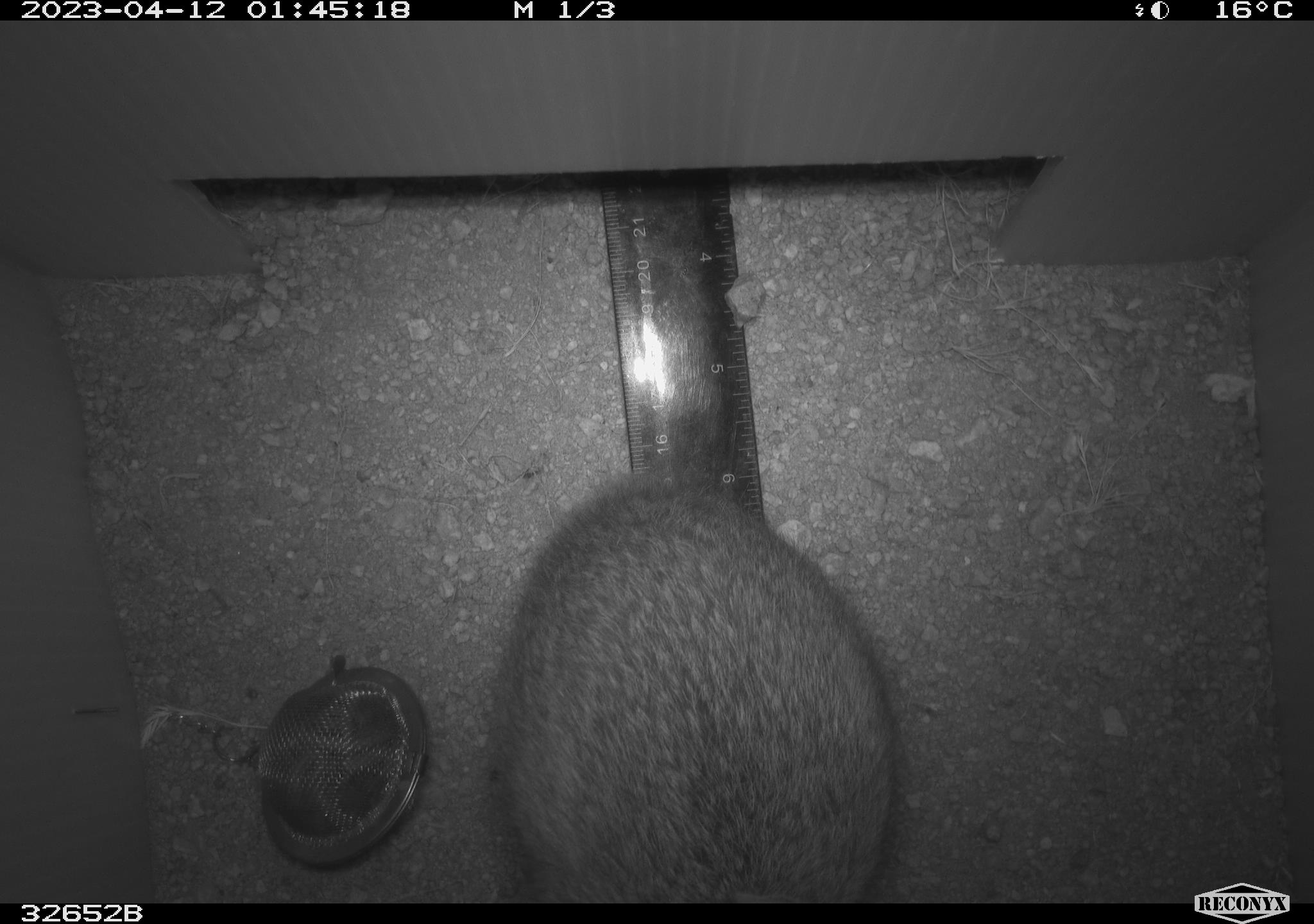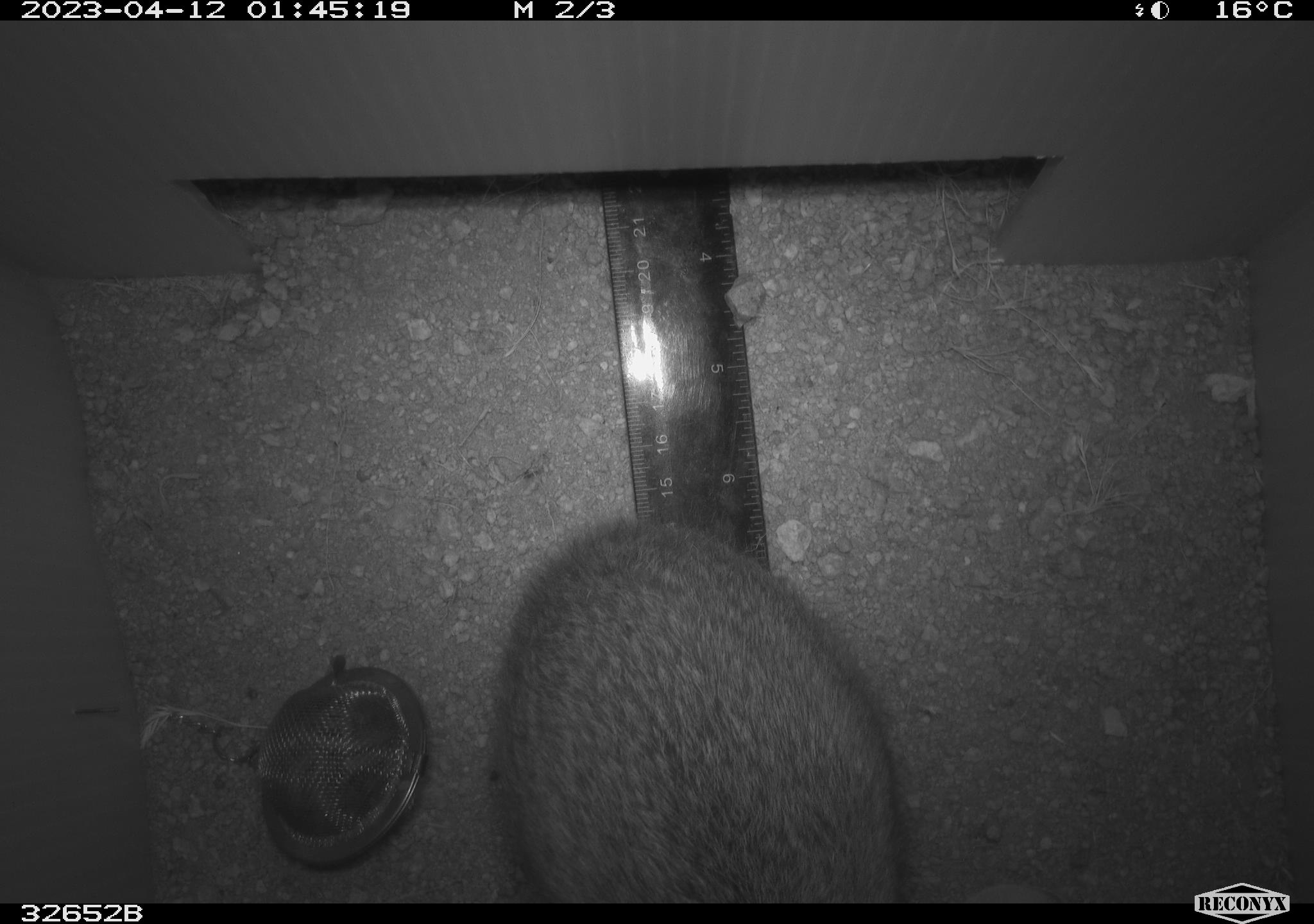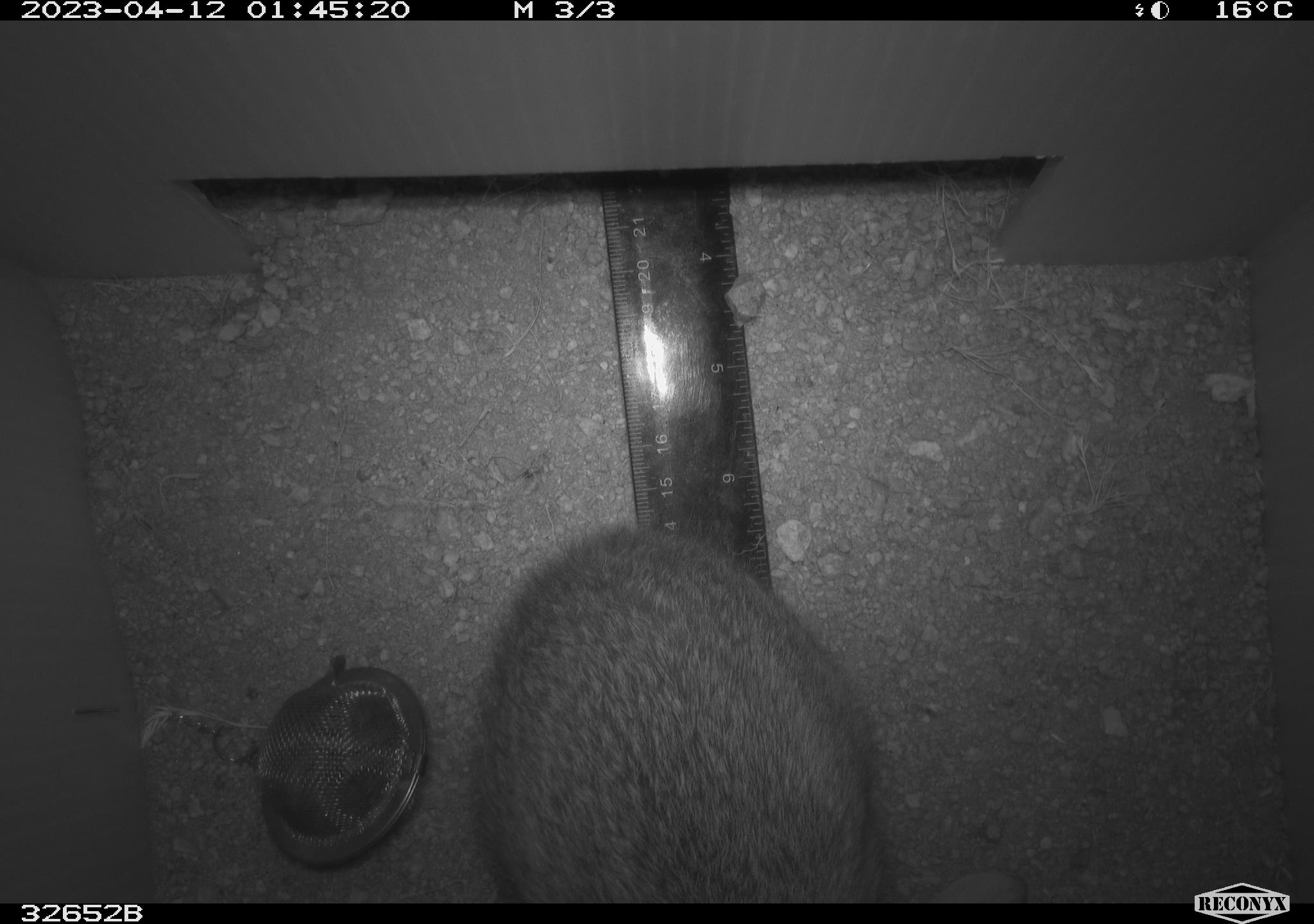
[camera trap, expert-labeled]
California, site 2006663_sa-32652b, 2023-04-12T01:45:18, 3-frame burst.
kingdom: Animalia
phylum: Chordata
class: Mammalia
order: Lagomorpha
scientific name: Lagomorpha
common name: hares, rabbits, and pikas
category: lagomorpha order